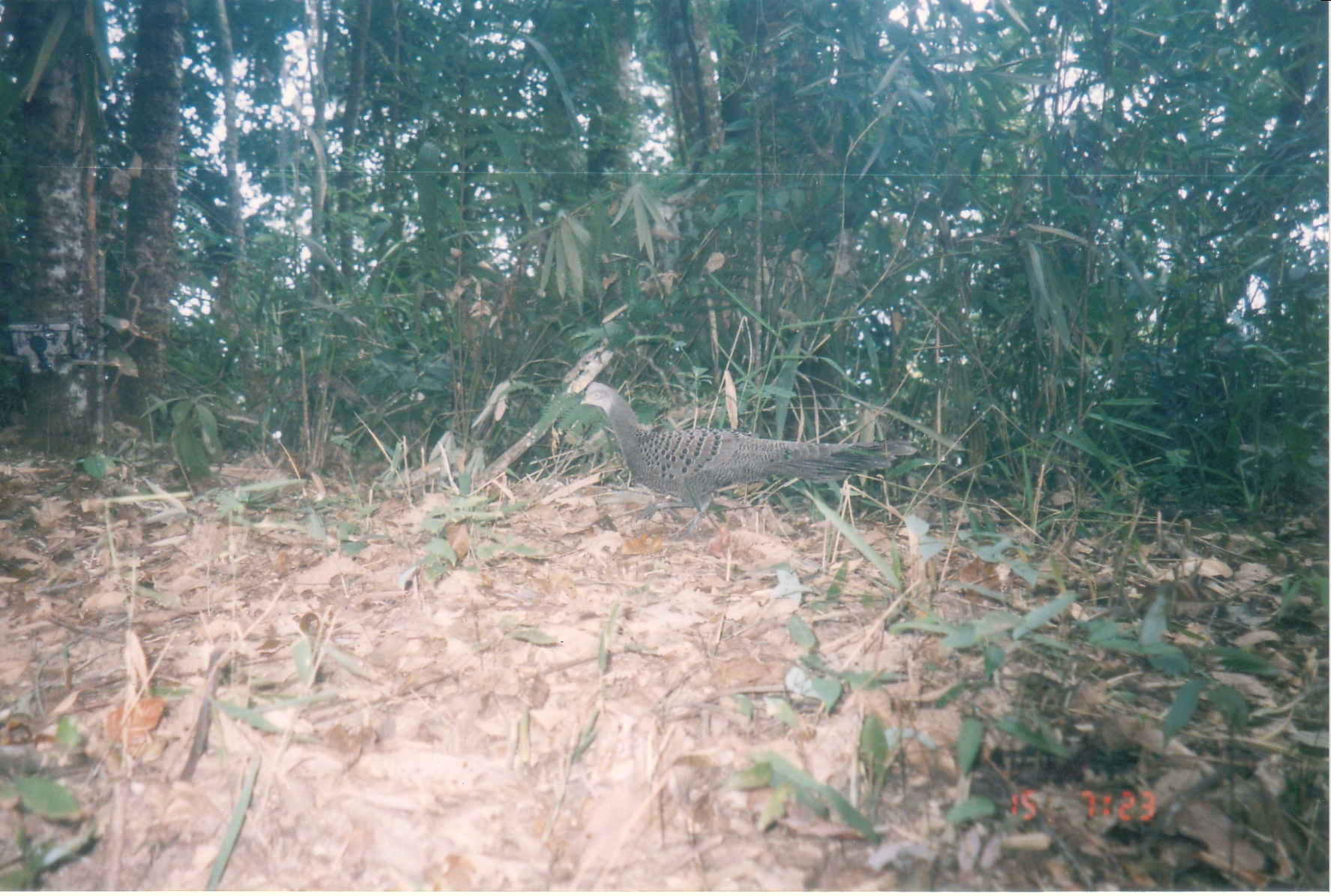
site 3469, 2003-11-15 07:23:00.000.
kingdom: Animalia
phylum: Chordata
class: Aves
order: Galliformes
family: Phasianidae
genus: Polyplectron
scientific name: Polyplectron bicalcaratum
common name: grey peacock-pheasant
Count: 1.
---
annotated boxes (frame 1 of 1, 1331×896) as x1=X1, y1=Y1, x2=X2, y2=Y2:
polyplectron bicalcaratum: x1=579, y1=381, x2=919, y2=541